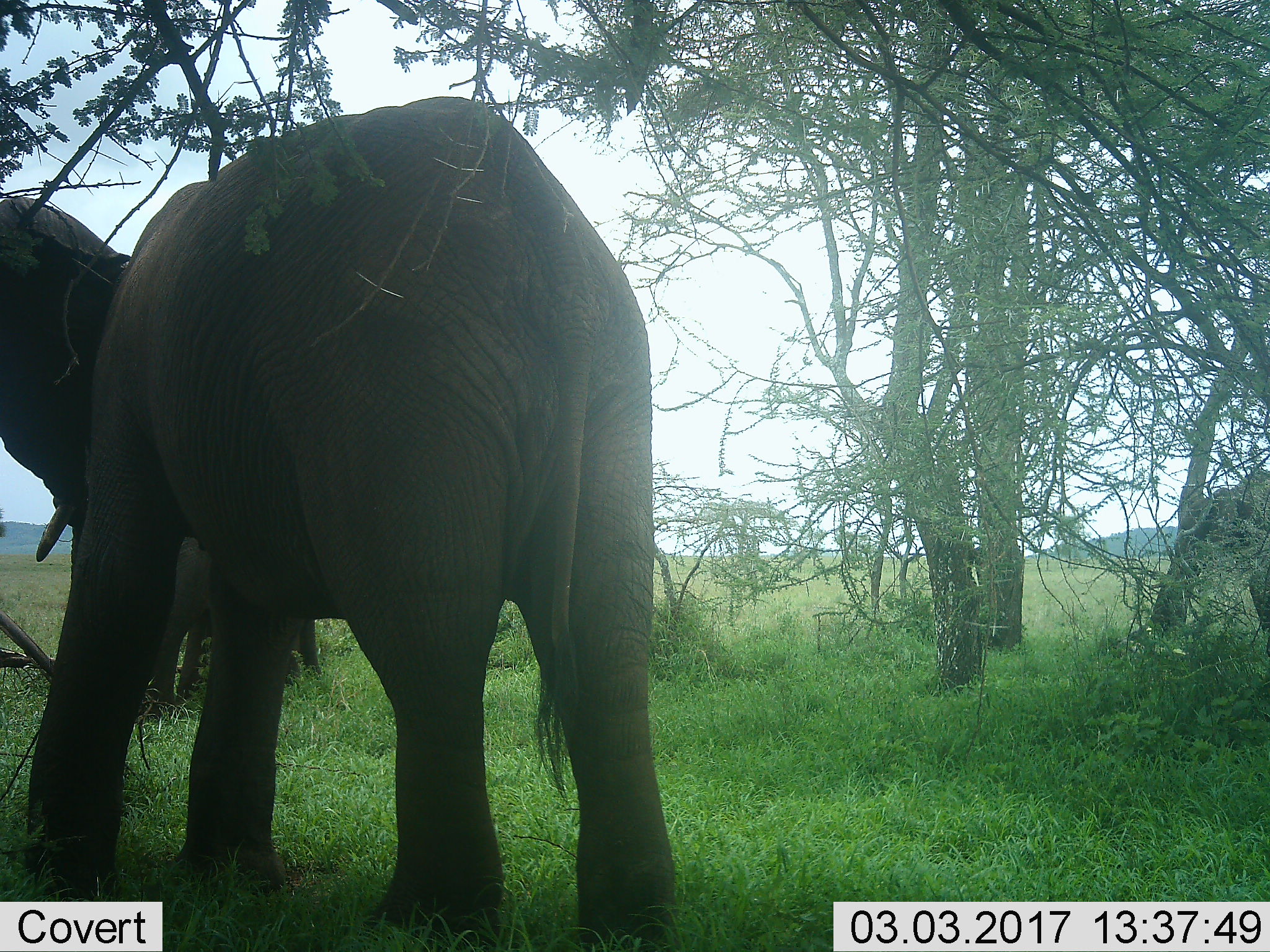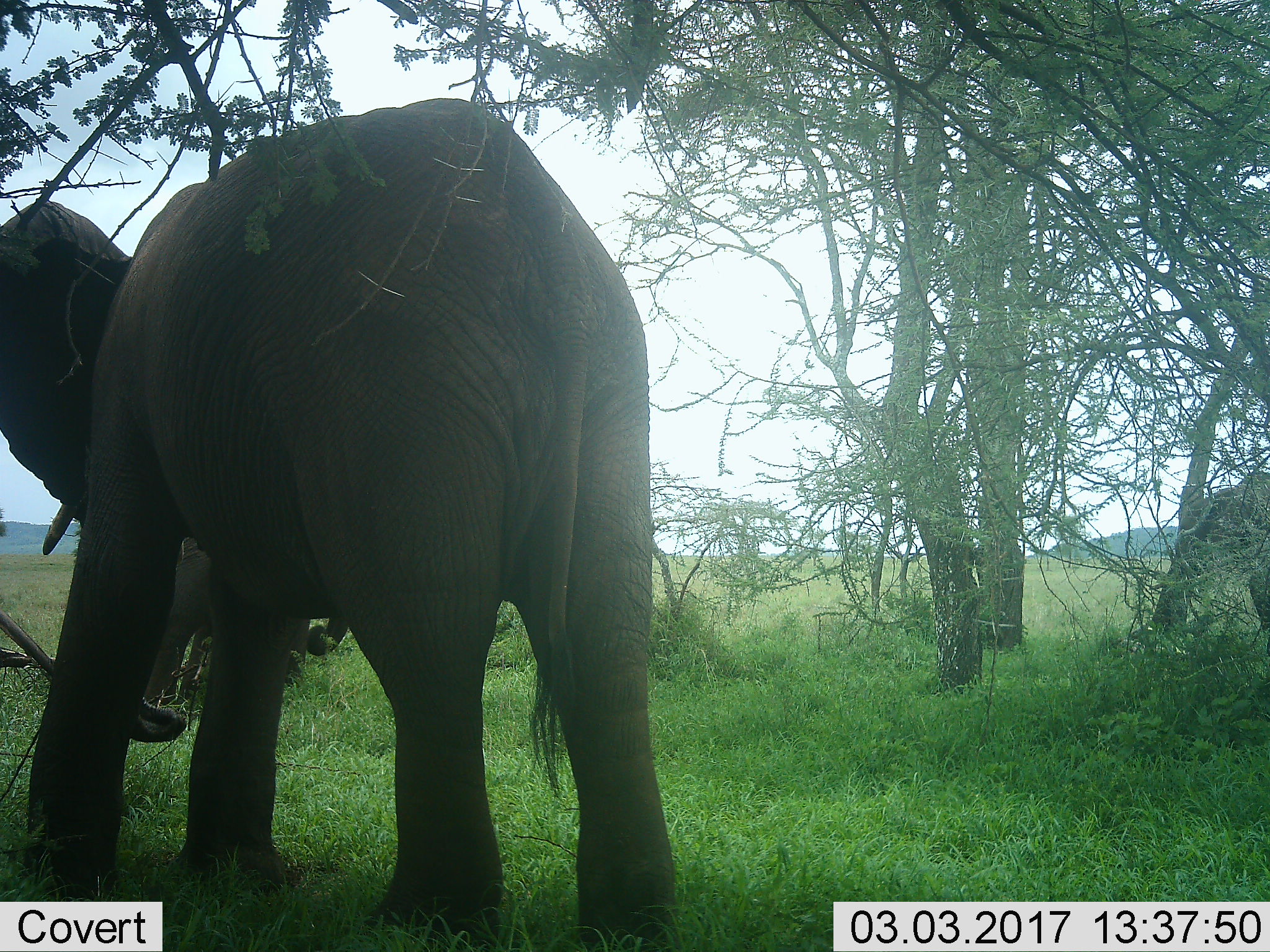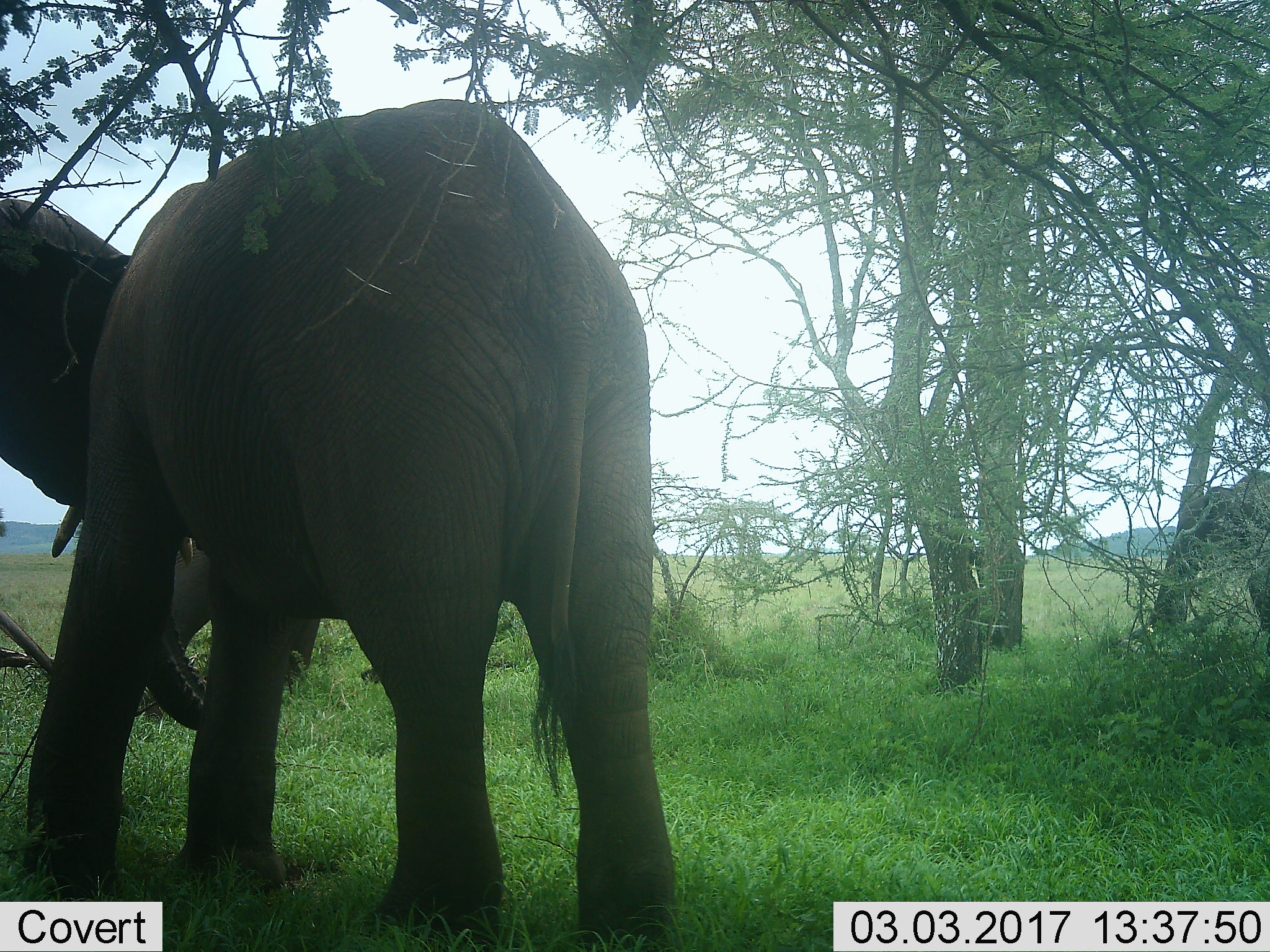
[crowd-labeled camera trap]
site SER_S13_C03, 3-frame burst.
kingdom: Animalia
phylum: Chordata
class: Mammalia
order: Proboscidea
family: Elephantidae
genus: Loxodonta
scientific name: Loxodonta africana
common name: african bush elephant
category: elephant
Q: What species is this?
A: Elephant (african bush elephant) (Loxodonta africana).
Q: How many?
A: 2.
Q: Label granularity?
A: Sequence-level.